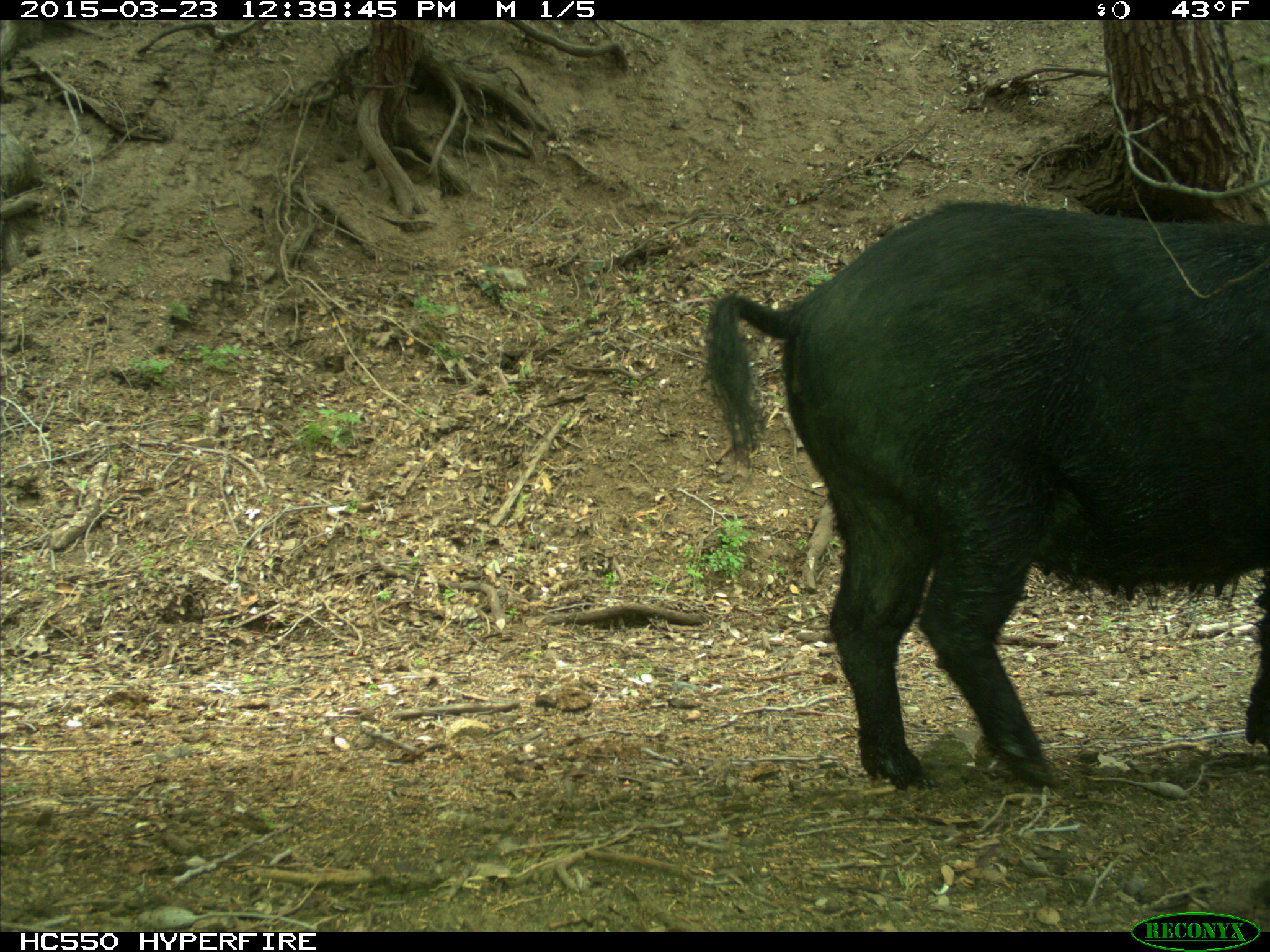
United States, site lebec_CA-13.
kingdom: Animalia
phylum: Chordata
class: Mammalia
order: Artiodactyla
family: Suidae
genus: Sus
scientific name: Sus scrofa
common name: wild boar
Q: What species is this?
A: Sus scrofa (wild boar).